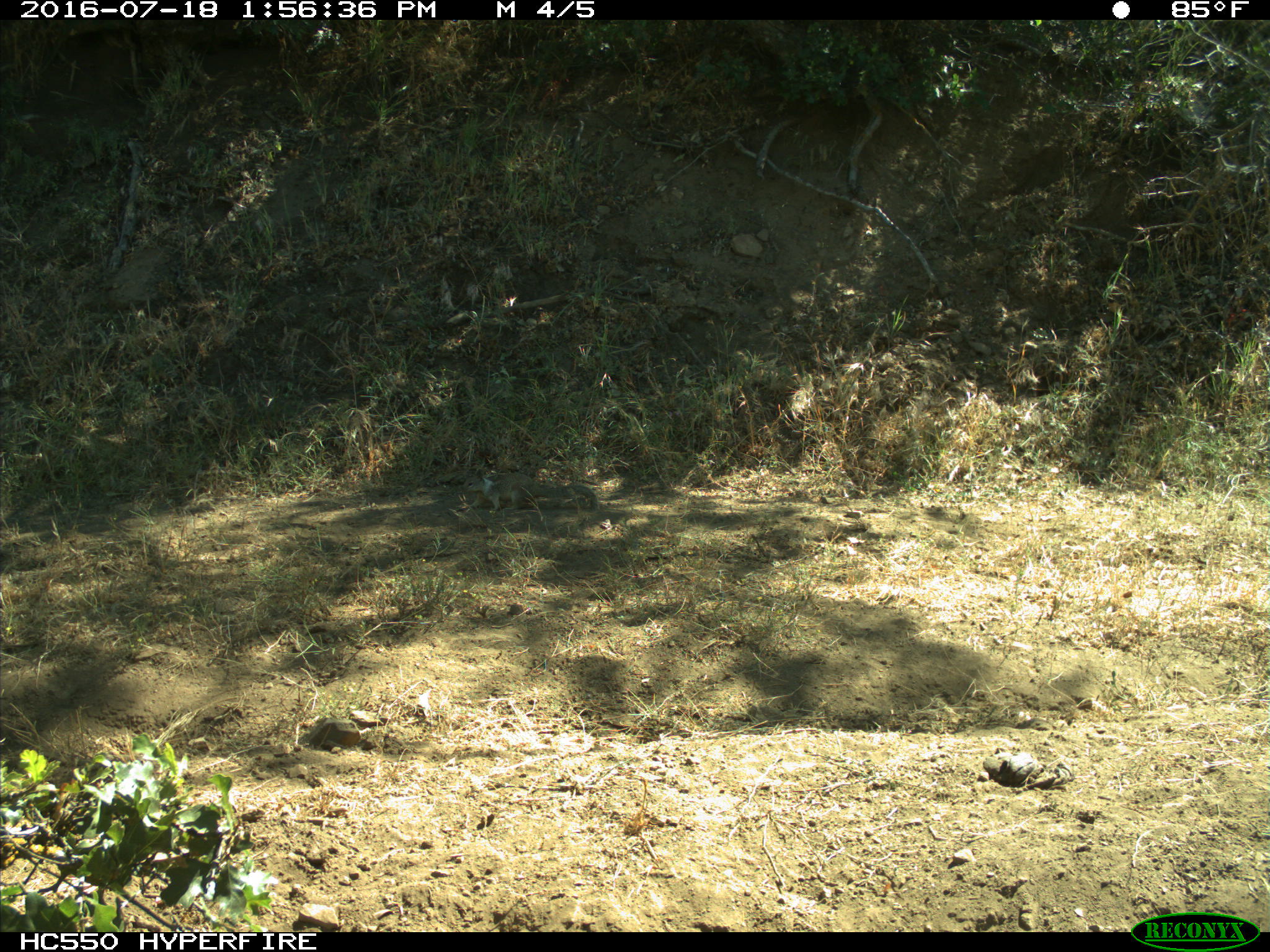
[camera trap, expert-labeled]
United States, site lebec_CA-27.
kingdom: Animalia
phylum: Chordata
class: Mammalia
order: Rodentia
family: Sciuridae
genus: Otospermophilus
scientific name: Otospermophilus beecheyi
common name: california ground squirrel